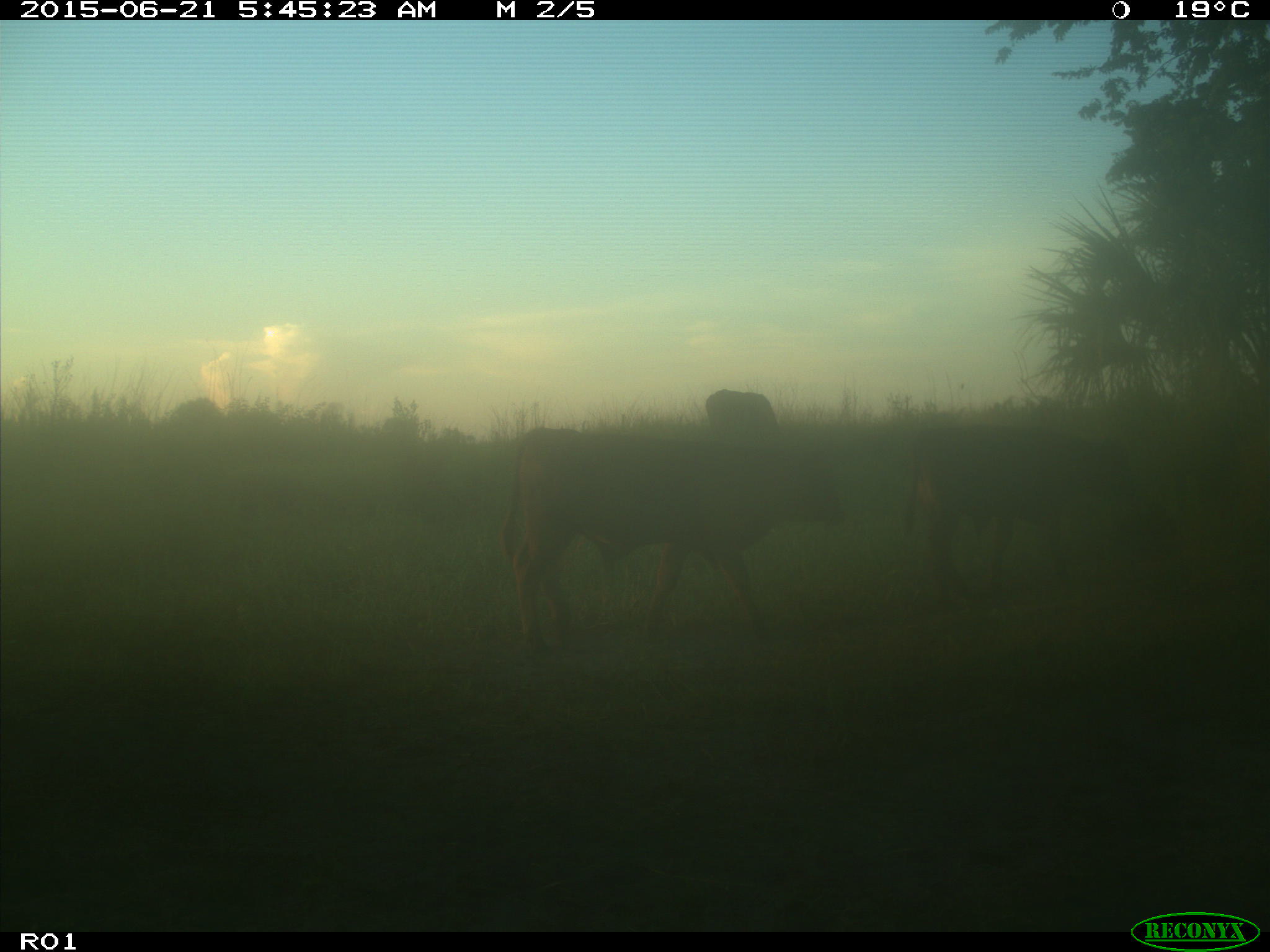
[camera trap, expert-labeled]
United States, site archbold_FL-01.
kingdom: Animalia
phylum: Chordata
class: Mammalia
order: Artiodactyla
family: Bovidae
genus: Bos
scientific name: Bos taurus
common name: domestic cow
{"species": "Bos taurus (domestic cow)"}